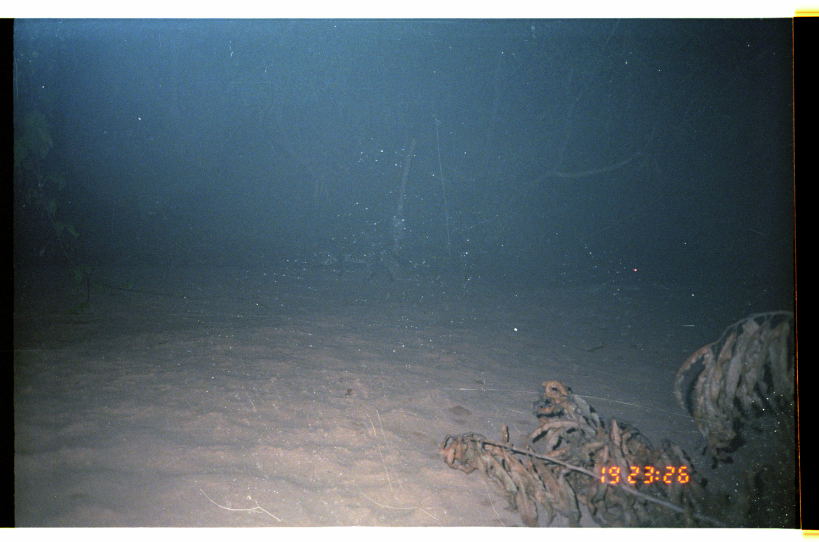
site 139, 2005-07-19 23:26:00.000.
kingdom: Animalia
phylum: Chordata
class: Mammalia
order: Carnivora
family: Felidae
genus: Leopardus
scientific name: Leopardus pardalis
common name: ocelot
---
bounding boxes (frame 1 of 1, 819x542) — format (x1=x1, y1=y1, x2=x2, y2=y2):
leopardus pardalis: (x1=308, y1=236, x2=417, y2=284)